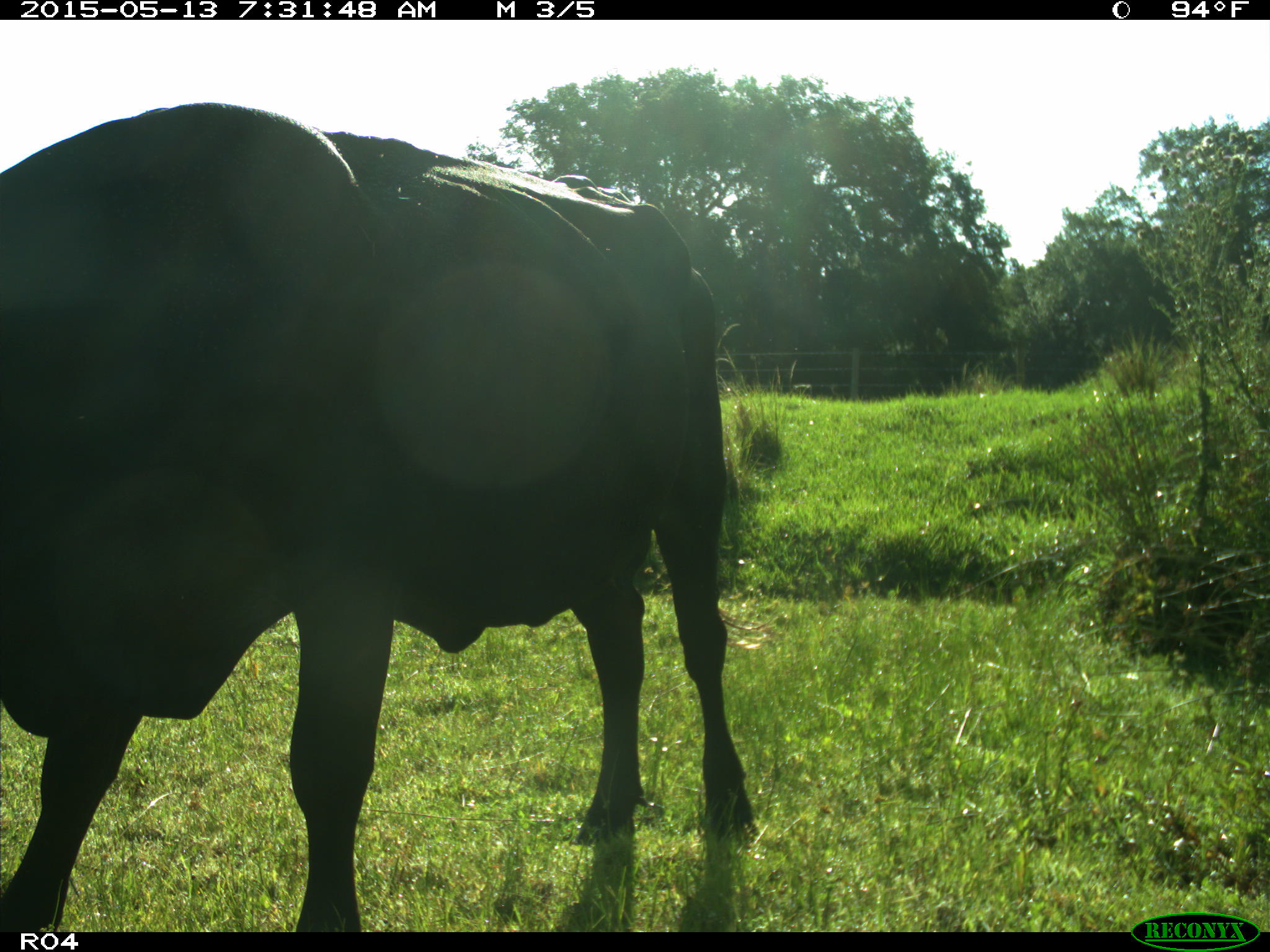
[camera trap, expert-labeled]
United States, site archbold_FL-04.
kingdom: Animalia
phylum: Chordata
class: Mammalia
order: Artiodactyla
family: Bovidae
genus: Bos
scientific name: Bos taurus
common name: domestic cow